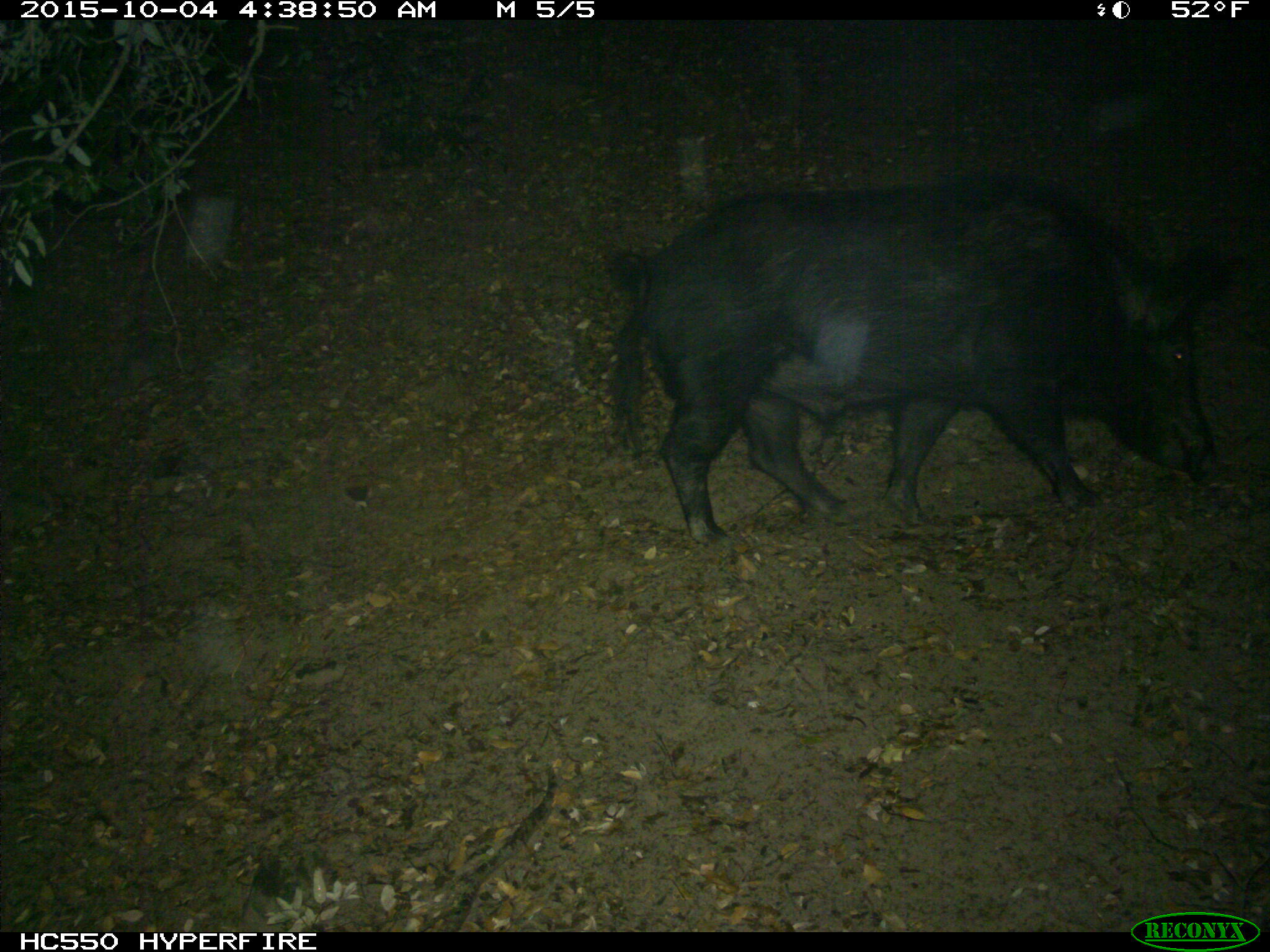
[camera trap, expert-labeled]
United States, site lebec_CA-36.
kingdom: Animalia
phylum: Chordata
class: Mammalia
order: Artiodactyla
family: Suidae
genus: Sus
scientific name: Sus scrofa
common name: wild boar